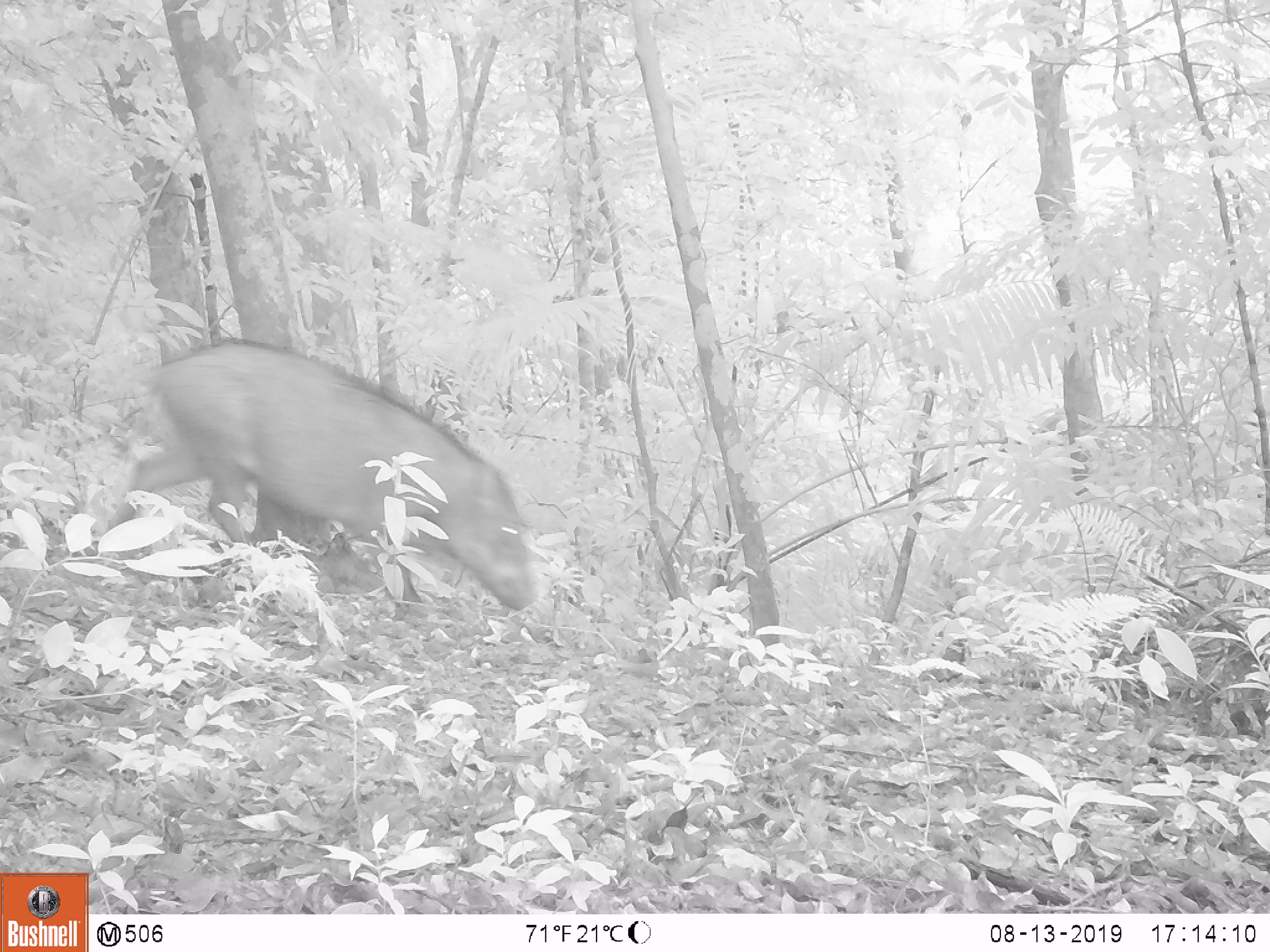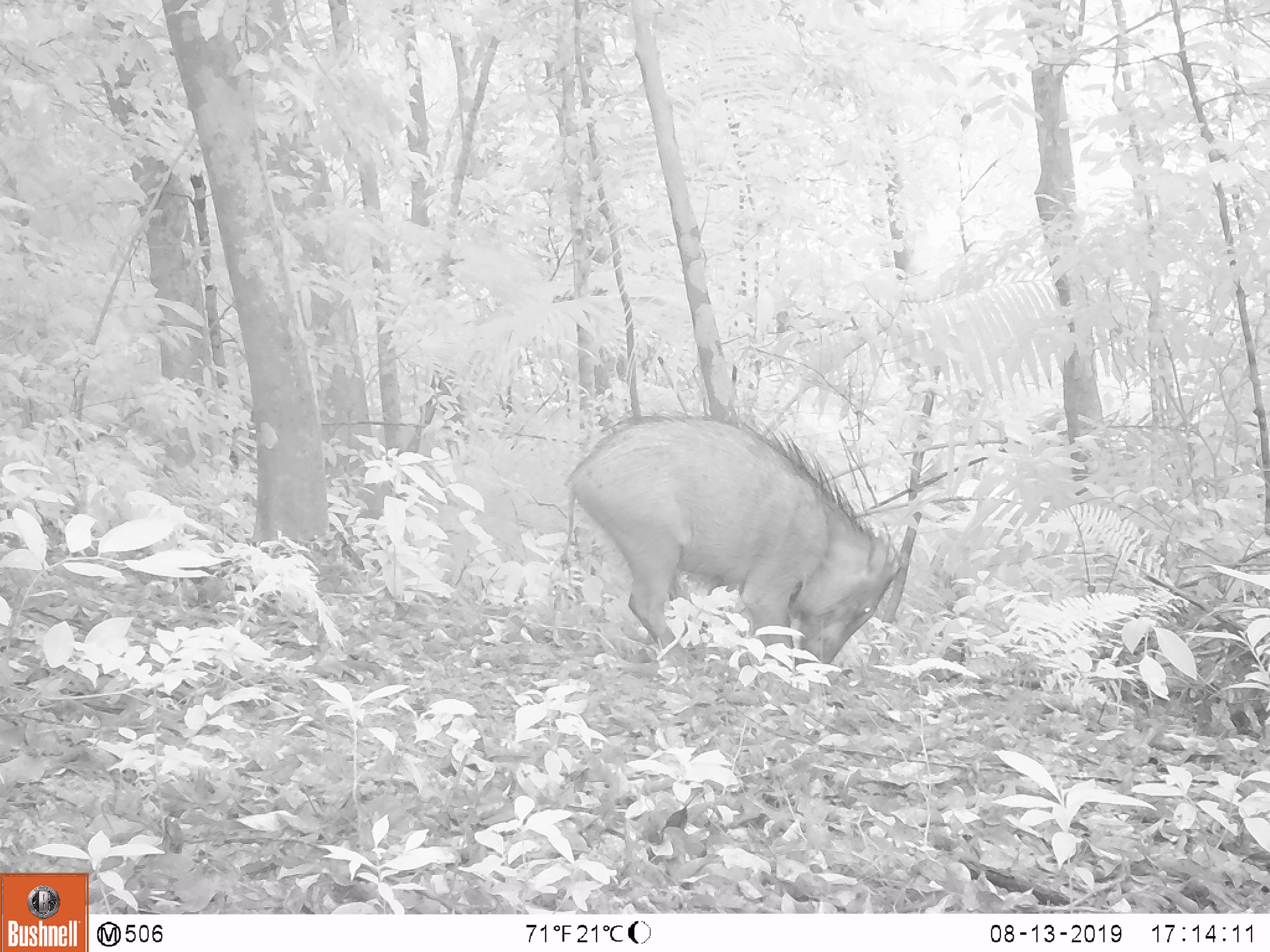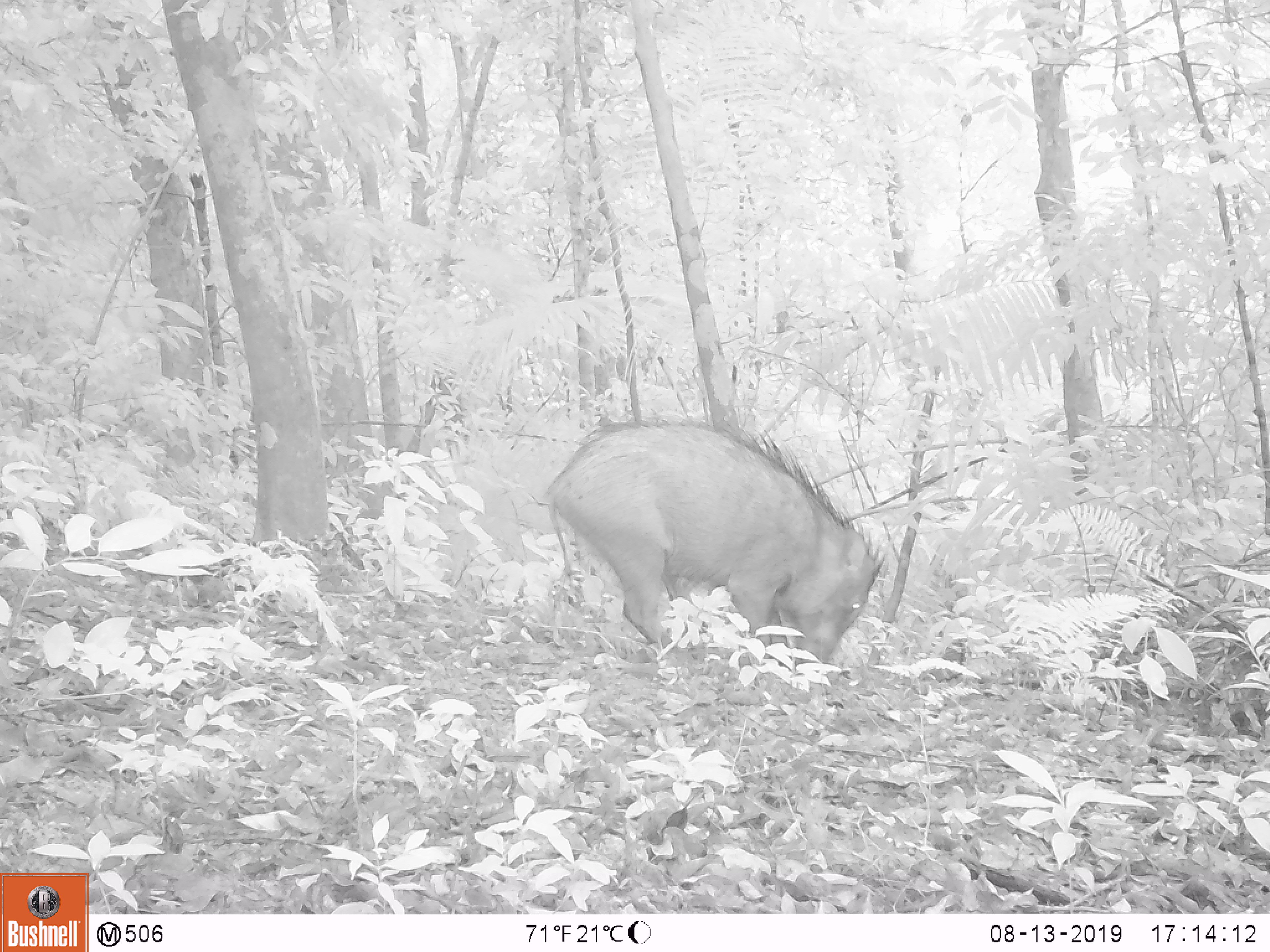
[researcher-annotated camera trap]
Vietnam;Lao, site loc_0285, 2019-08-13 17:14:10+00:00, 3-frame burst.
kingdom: Animalia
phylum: Chordata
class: Mammalia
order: Artiodactyla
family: Suidae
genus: Sus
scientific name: Sus scrofa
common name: eurasian wild pig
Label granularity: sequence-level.